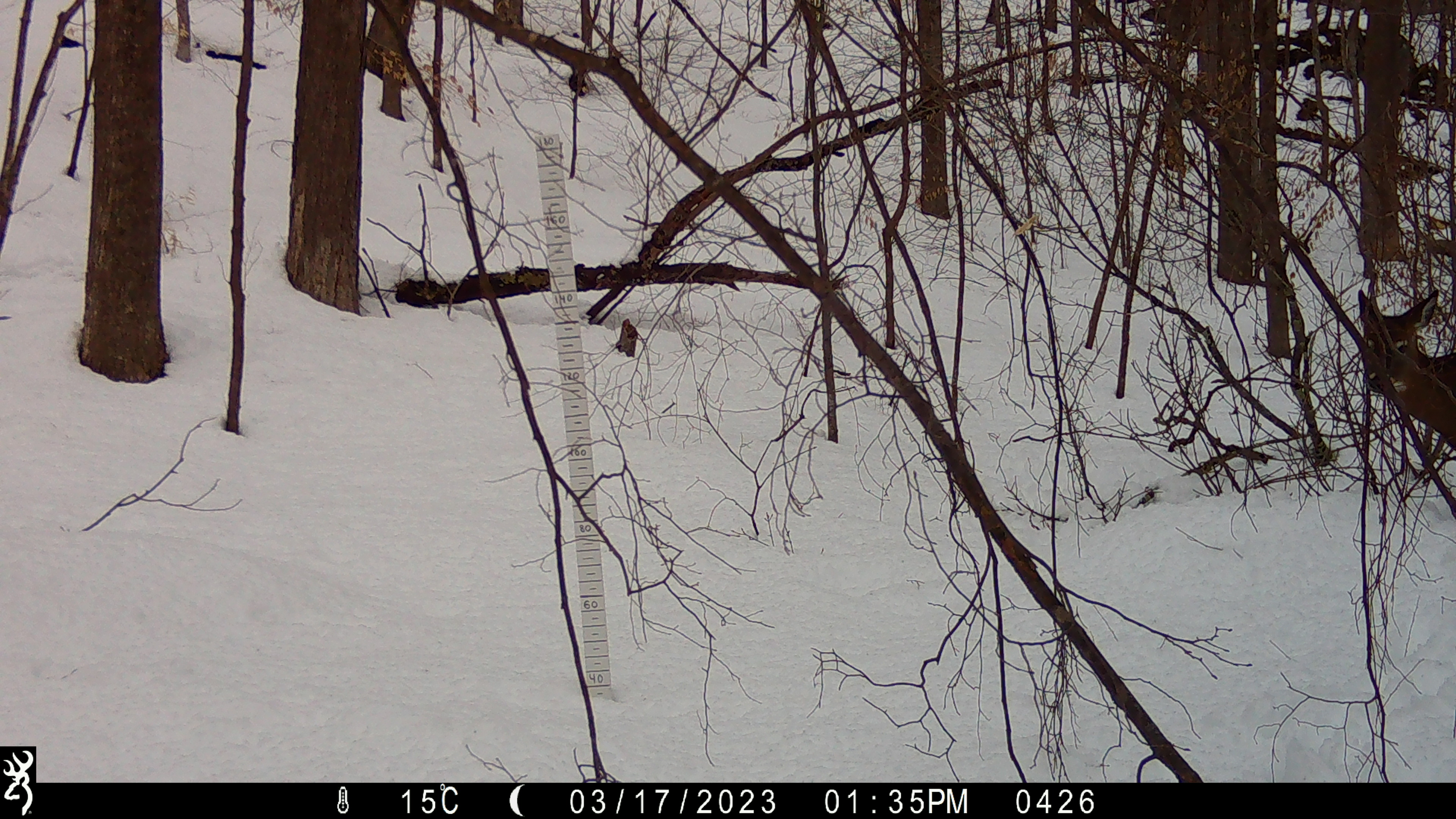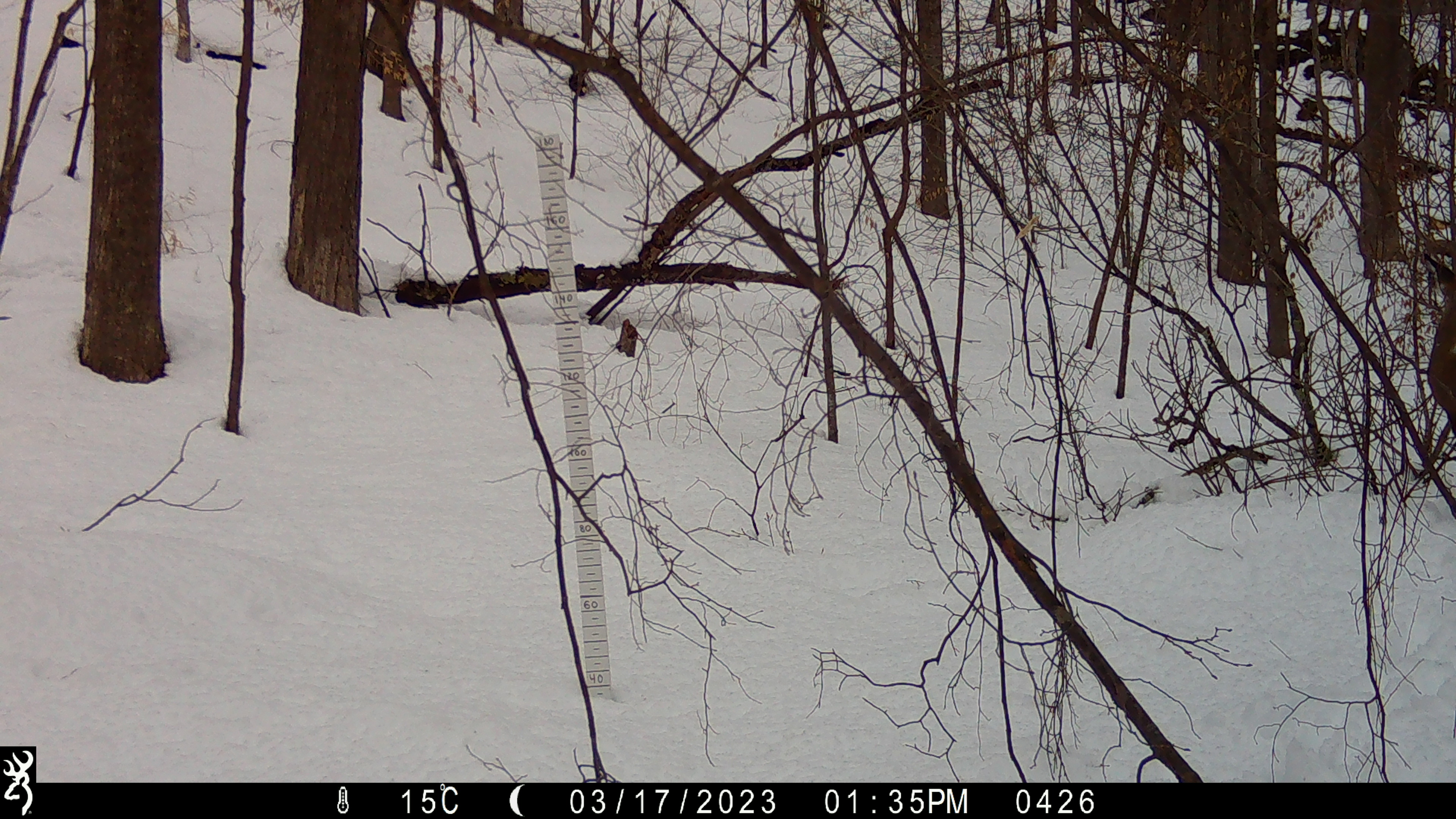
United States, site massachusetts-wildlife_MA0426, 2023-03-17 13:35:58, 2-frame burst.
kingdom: Animalia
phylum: Chordata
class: Mammalia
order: Artiodactyla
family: Cervidae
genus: Odocoileus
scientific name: Odocoileus virginianus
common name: white-tailed deer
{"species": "white-tailed deer (Odocoileus virginianus)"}